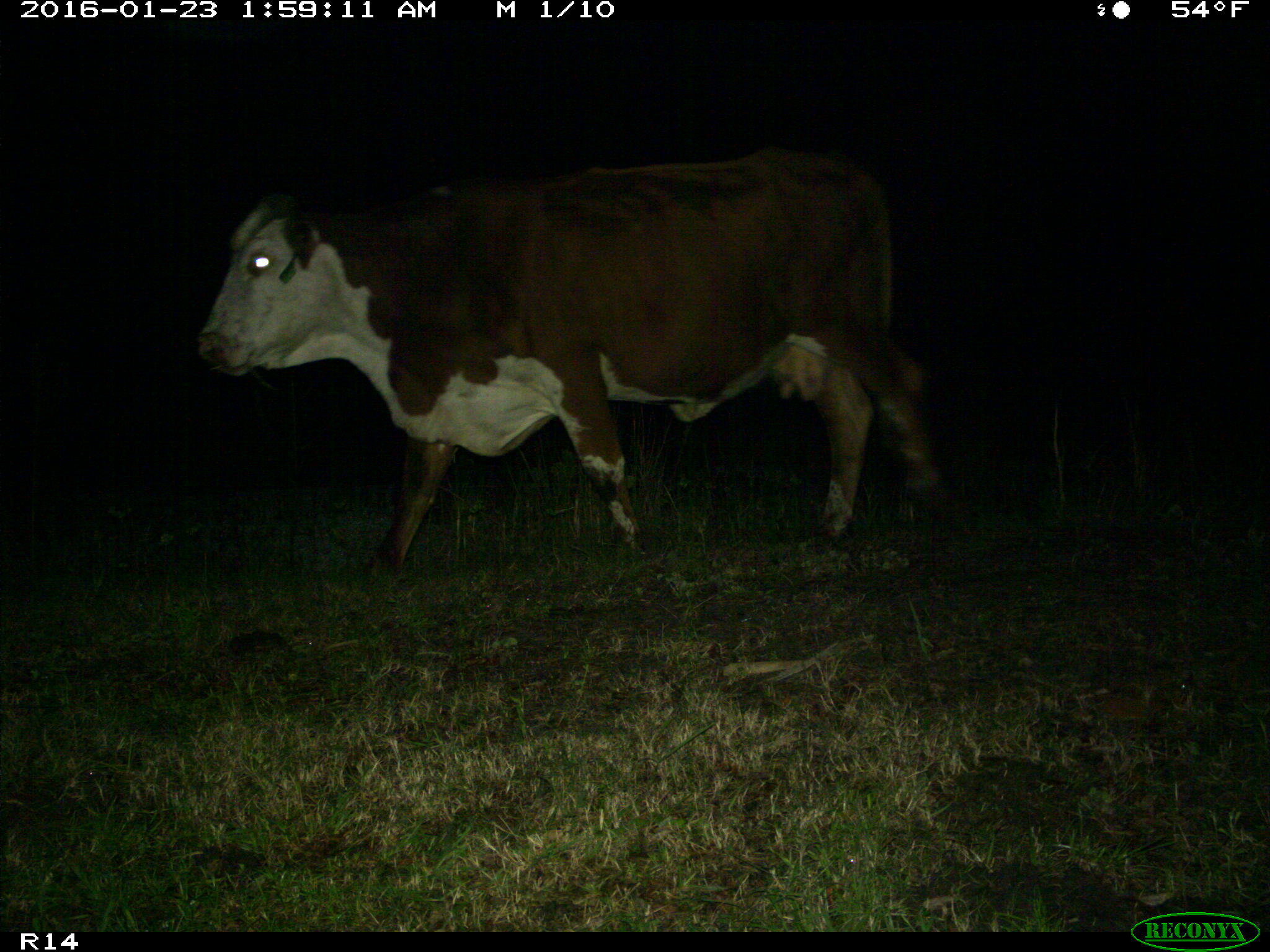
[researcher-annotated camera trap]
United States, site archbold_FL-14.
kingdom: Animalia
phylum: Chordata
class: Mammalia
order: Artiodactyla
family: Bovidae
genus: Bos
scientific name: Bos taurus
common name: domestic cow